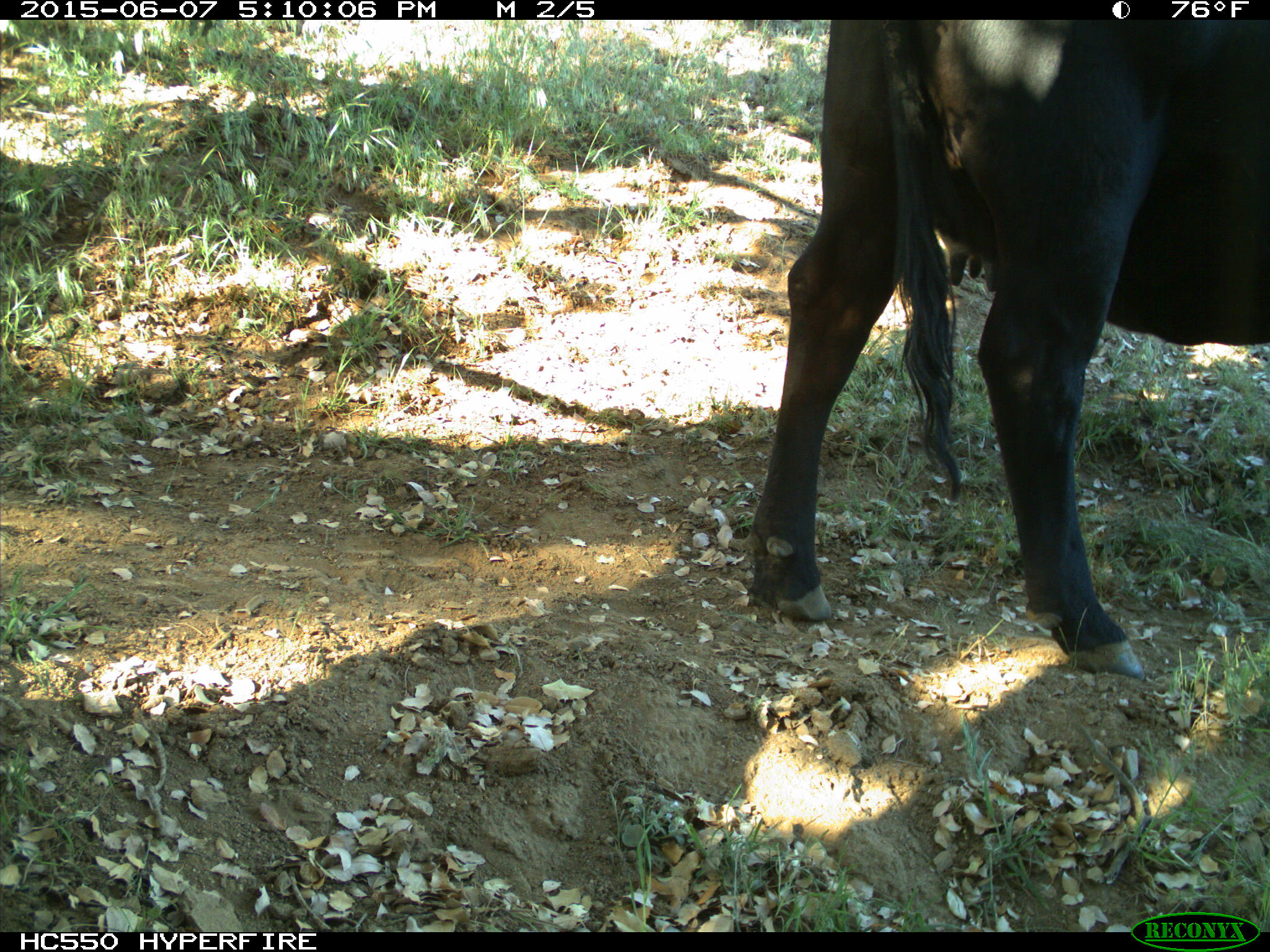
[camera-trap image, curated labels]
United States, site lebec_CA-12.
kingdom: Animalia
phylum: Chordata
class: Mammalia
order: Artiodactyla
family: Bovidae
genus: Bos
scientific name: Bos taurus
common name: domestic cow